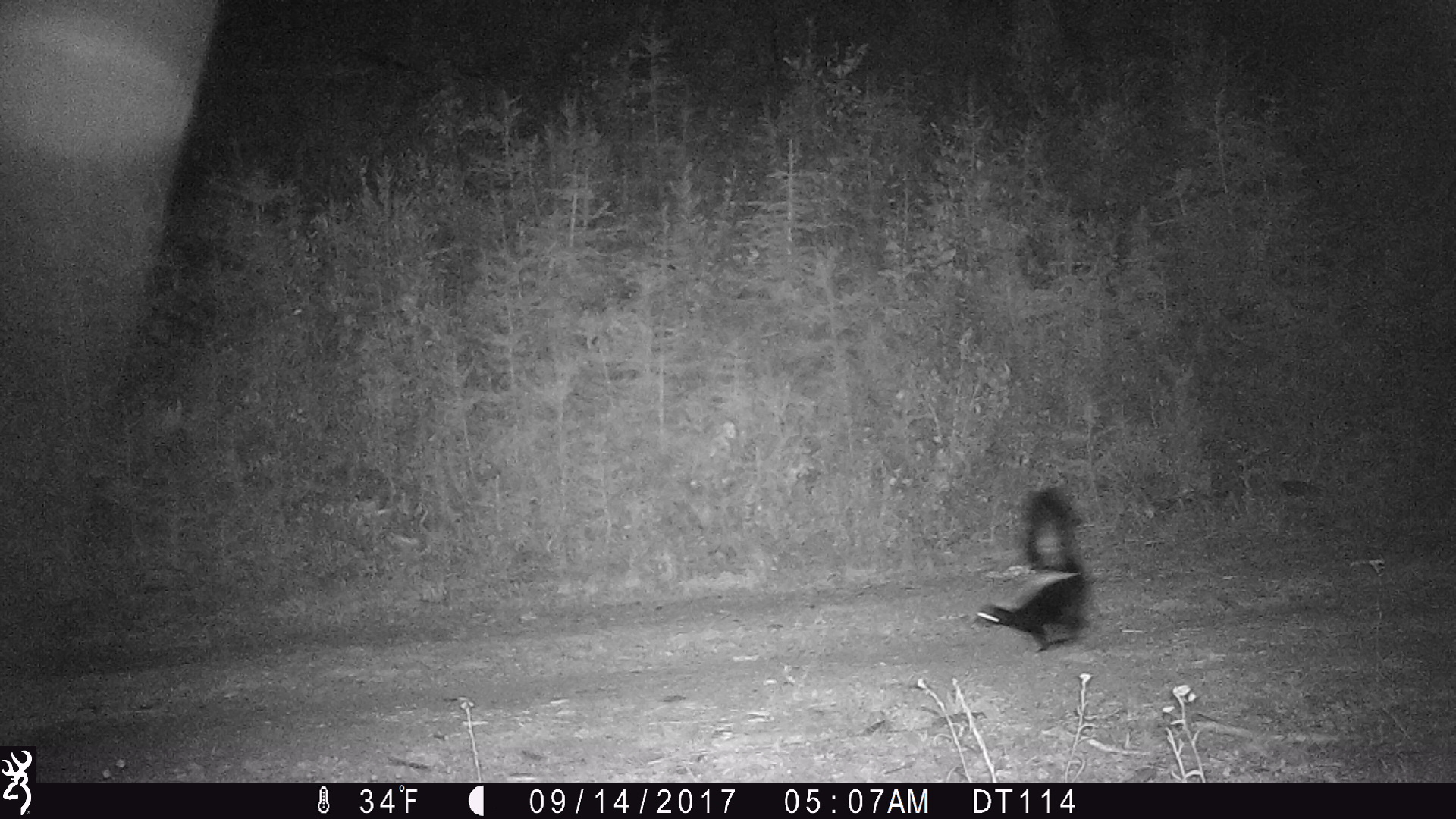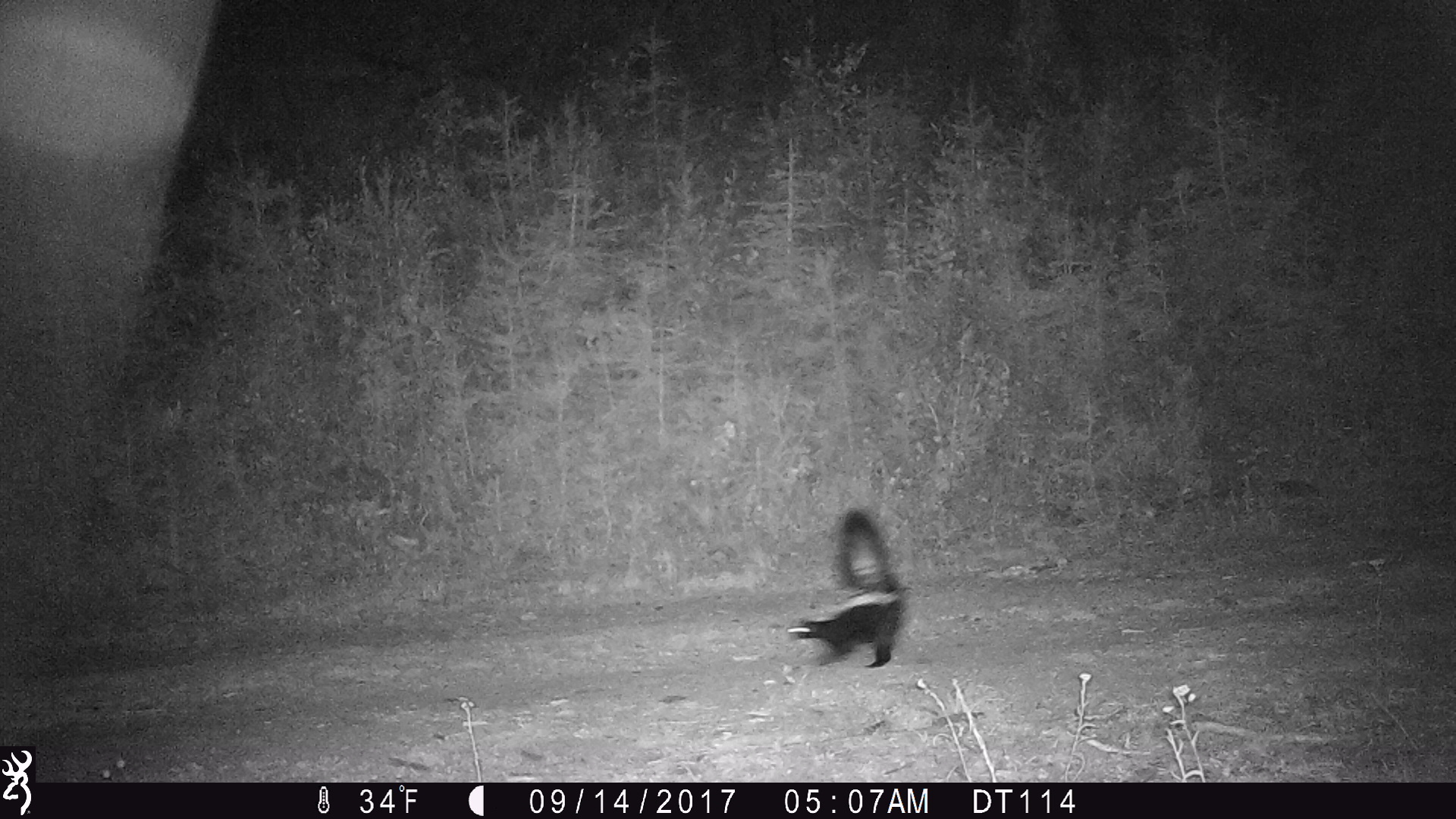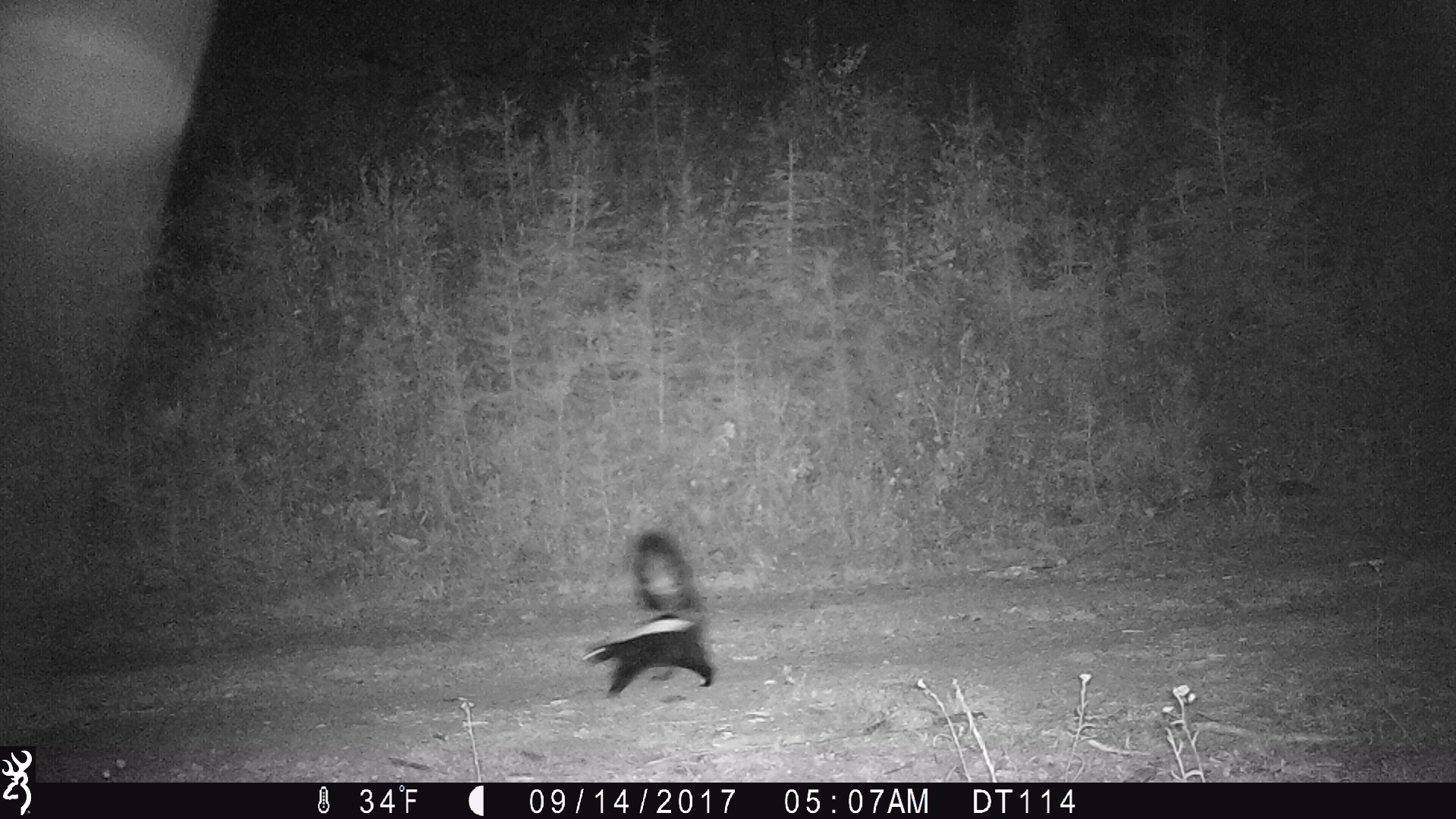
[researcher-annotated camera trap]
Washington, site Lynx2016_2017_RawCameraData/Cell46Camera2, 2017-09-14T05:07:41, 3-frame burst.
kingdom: Animalia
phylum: Chordata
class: Mammalia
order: Carnivora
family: Mephitidae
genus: Mephitis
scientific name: Mephitis mephitis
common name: striped skunk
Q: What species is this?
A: Mephitis mephitis (striped skunk).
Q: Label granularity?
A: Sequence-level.